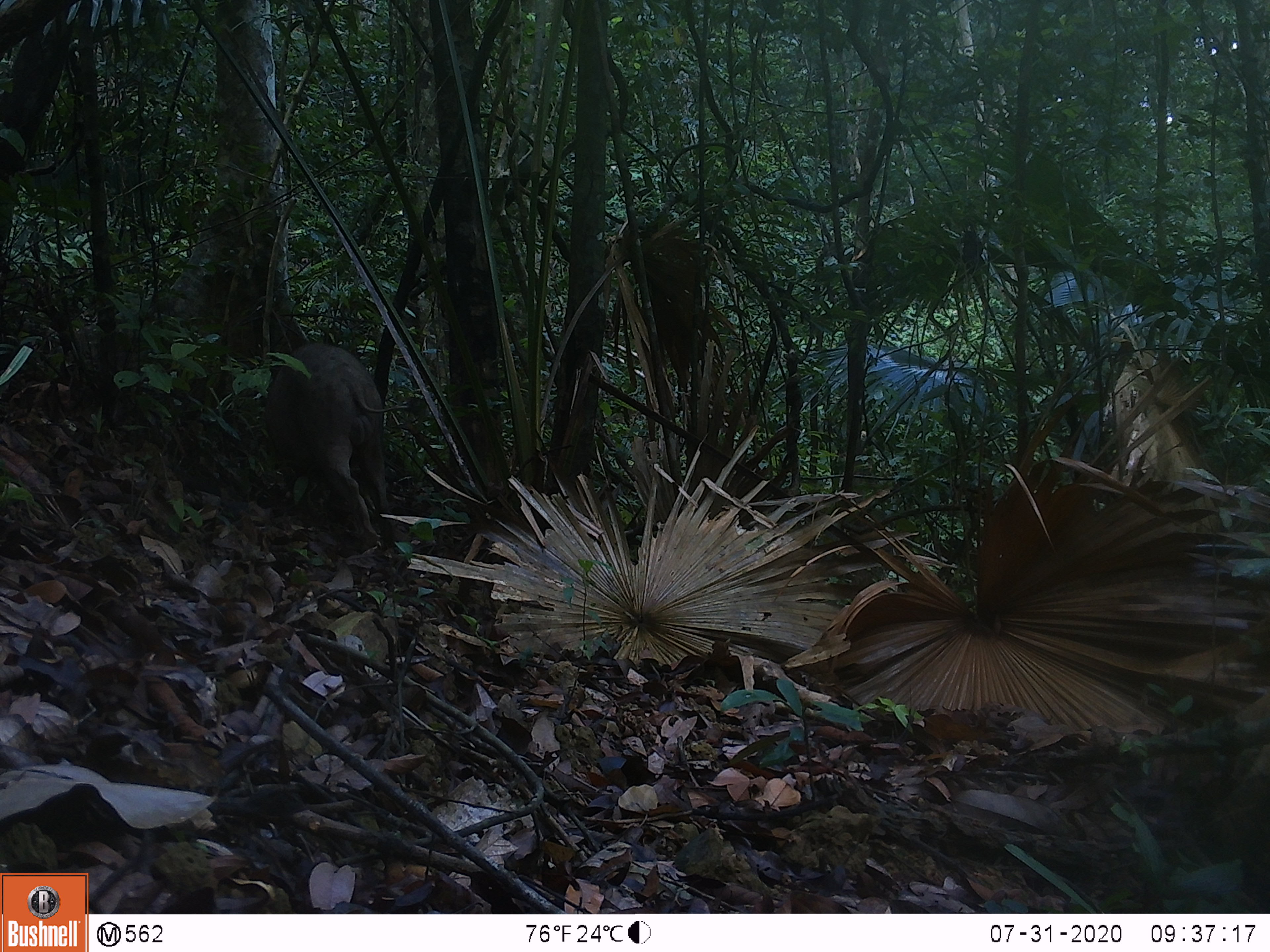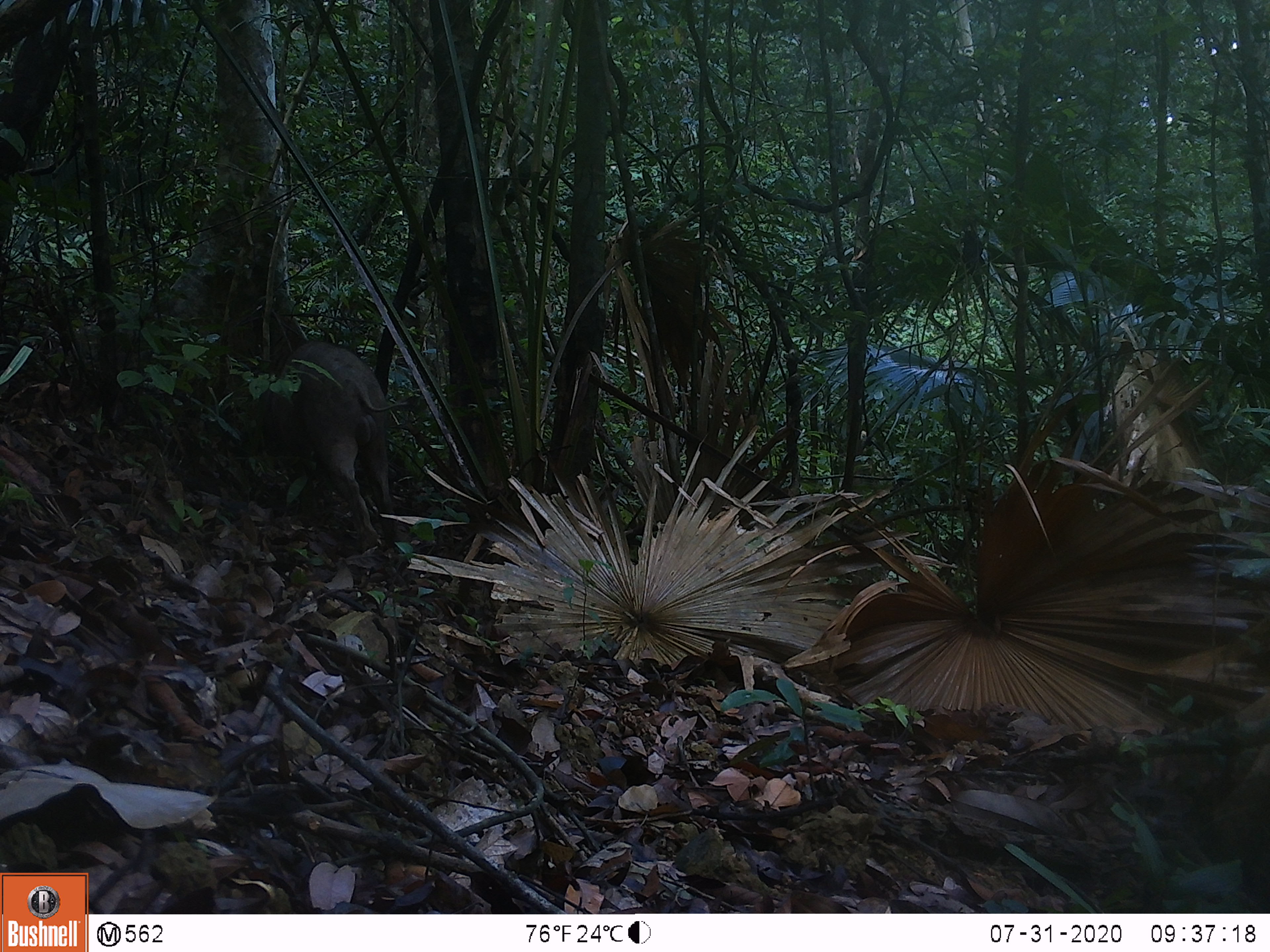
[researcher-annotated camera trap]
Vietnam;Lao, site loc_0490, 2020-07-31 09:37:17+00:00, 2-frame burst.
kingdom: Animalia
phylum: Chordata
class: Mammalia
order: Artiodactyla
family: Suidae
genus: Sus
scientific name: Sus scrofa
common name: eurasian wild pig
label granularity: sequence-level